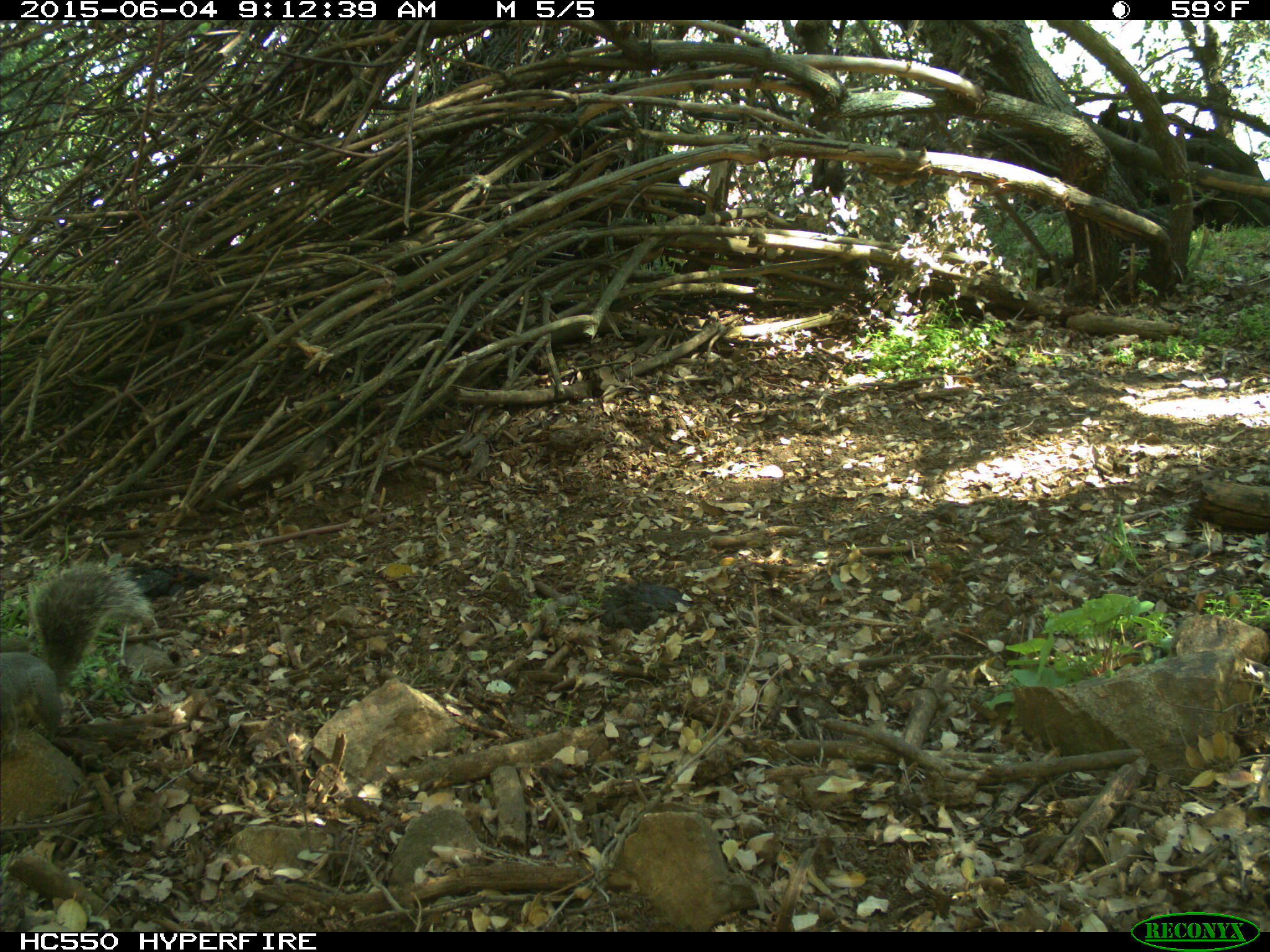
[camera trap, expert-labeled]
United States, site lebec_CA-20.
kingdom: Animalia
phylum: Chordata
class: Mammalia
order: Rodentia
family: Sciuridae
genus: Sciurus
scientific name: Sciurus carolinensis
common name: eastern gray squirrel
Sciurus carolinensis (eastern gray squirrel).